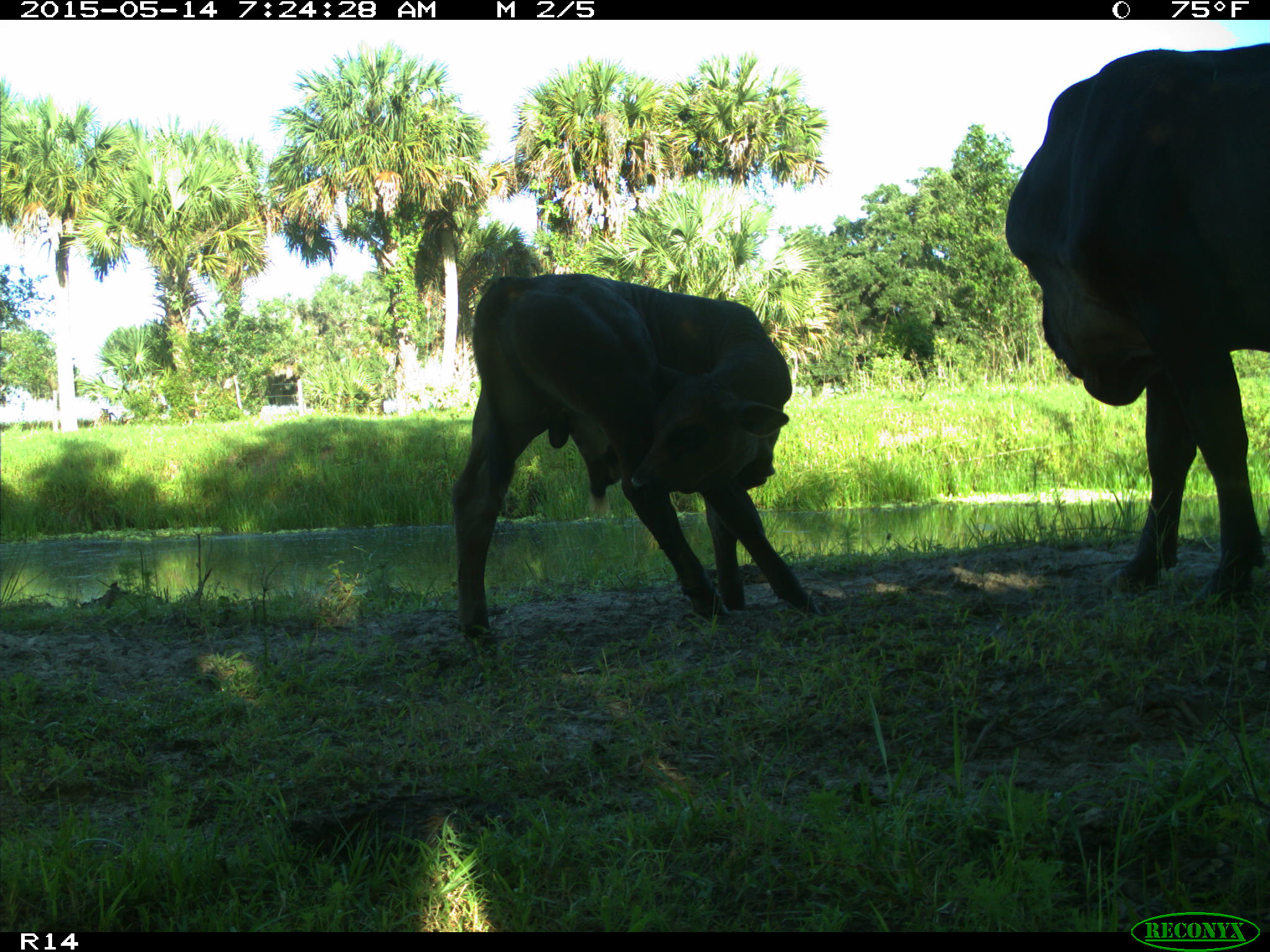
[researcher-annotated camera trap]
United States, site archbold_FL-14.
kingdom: Animalia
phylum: Chordata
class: Mammalia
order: Artiodactyla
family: Bovidae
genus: Bos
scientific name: Bos taurus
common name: domestic cow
Bos taurus (domestic cow).